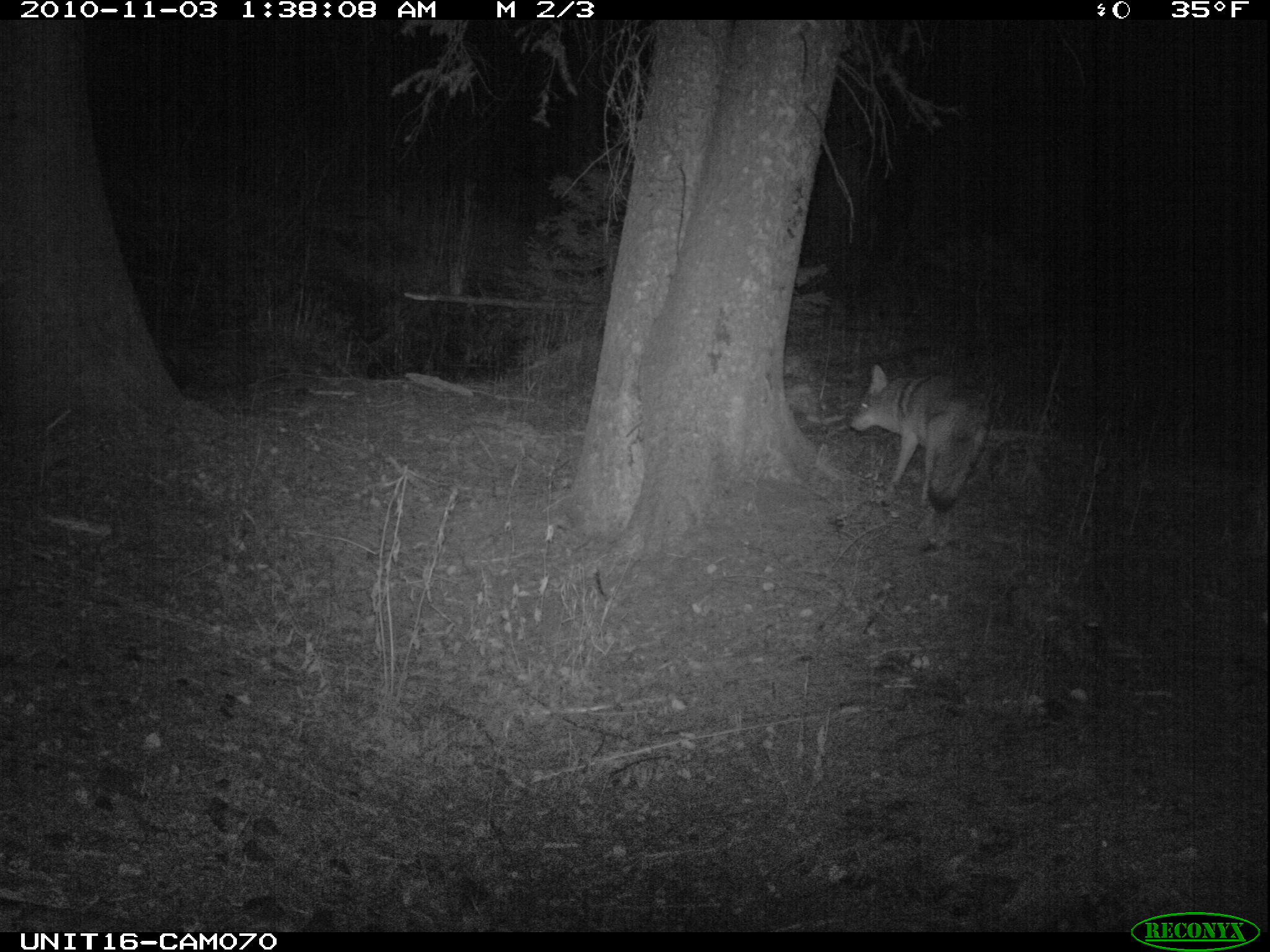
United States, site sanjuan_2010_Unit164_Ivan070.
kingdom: Animalia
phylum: Chordata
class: Mammalia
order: Carnivora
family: Canidae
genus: Canis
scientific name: Canis latrans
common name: coyote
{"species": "Canis latrans (coyote)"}